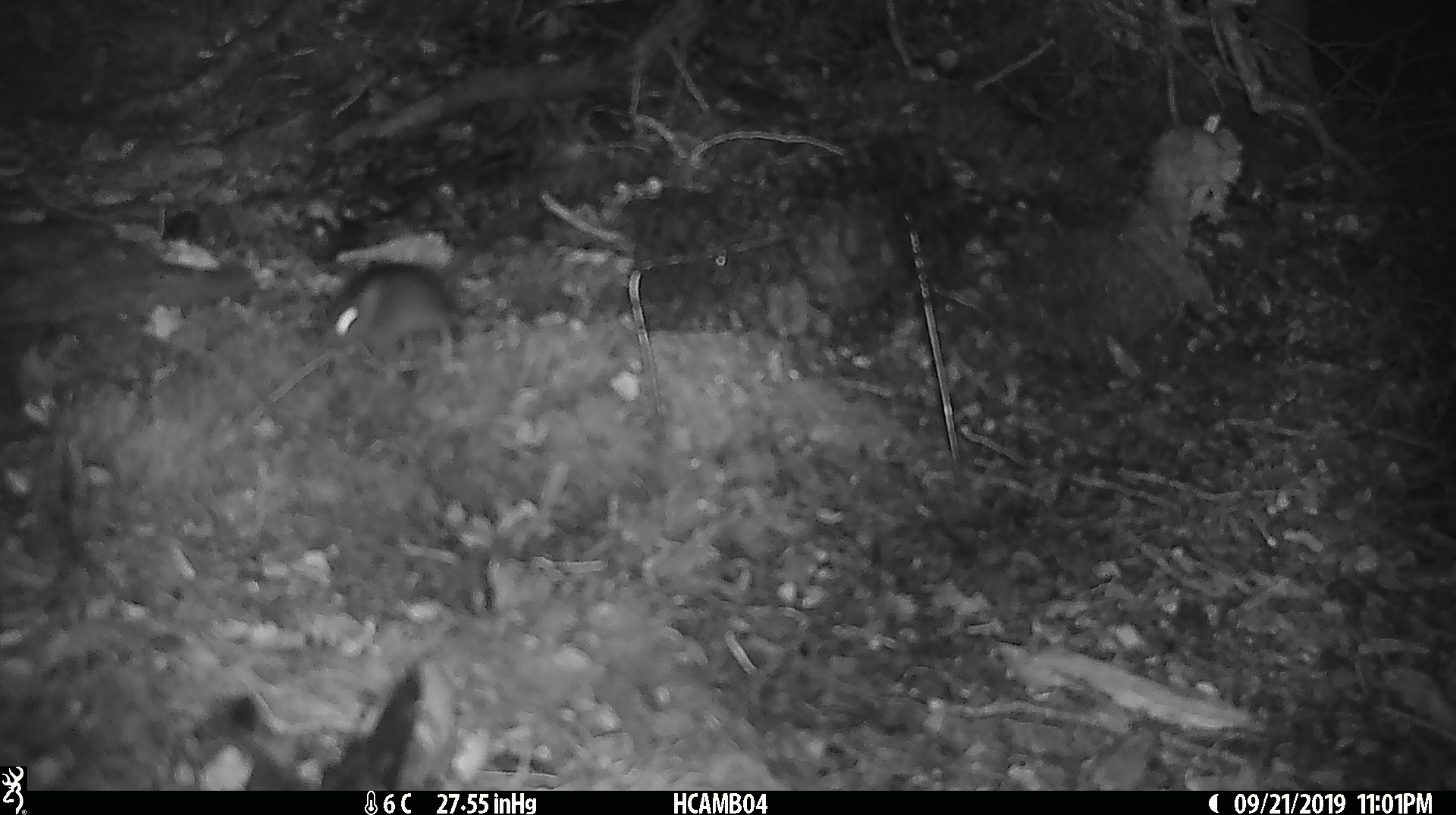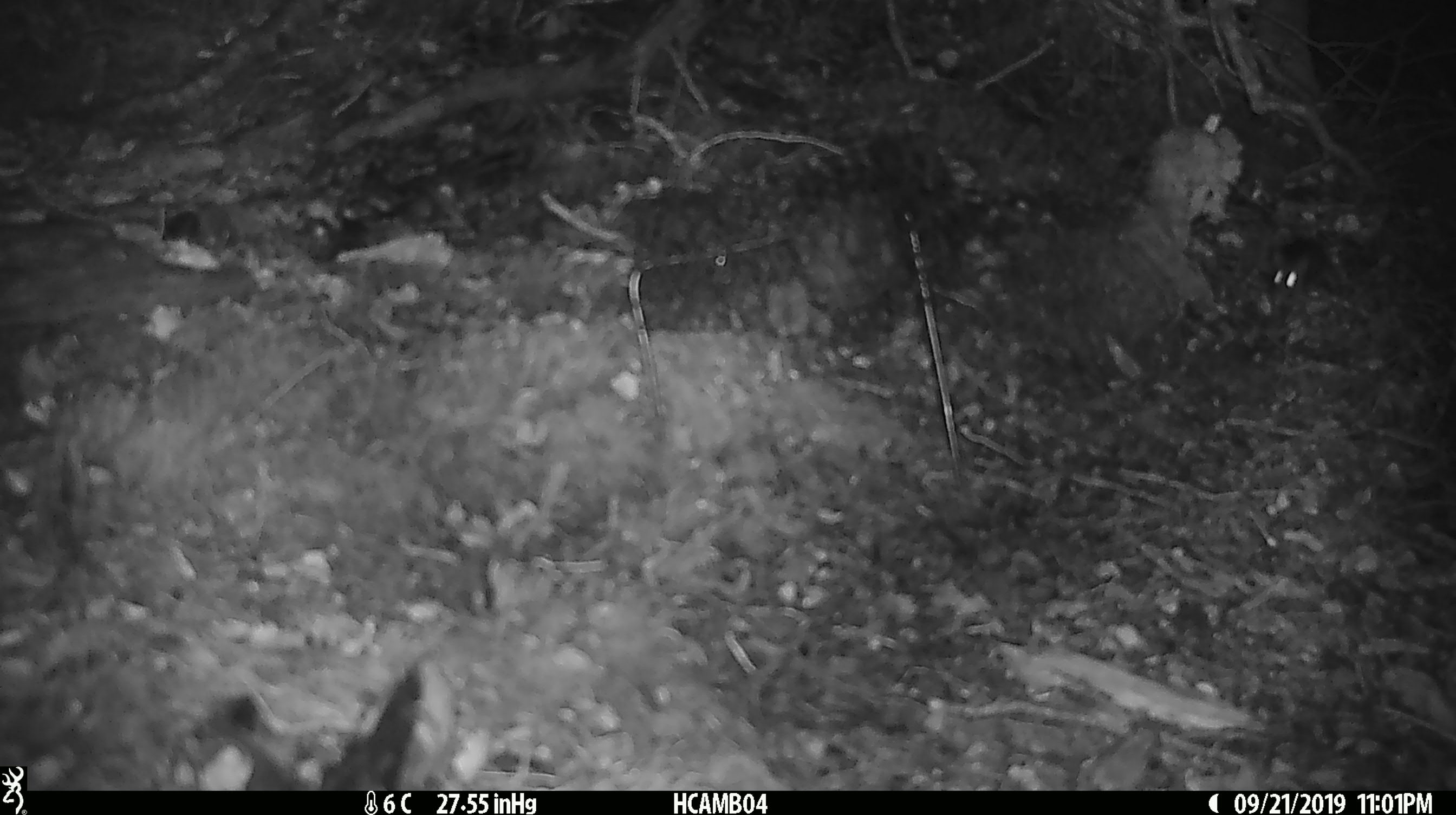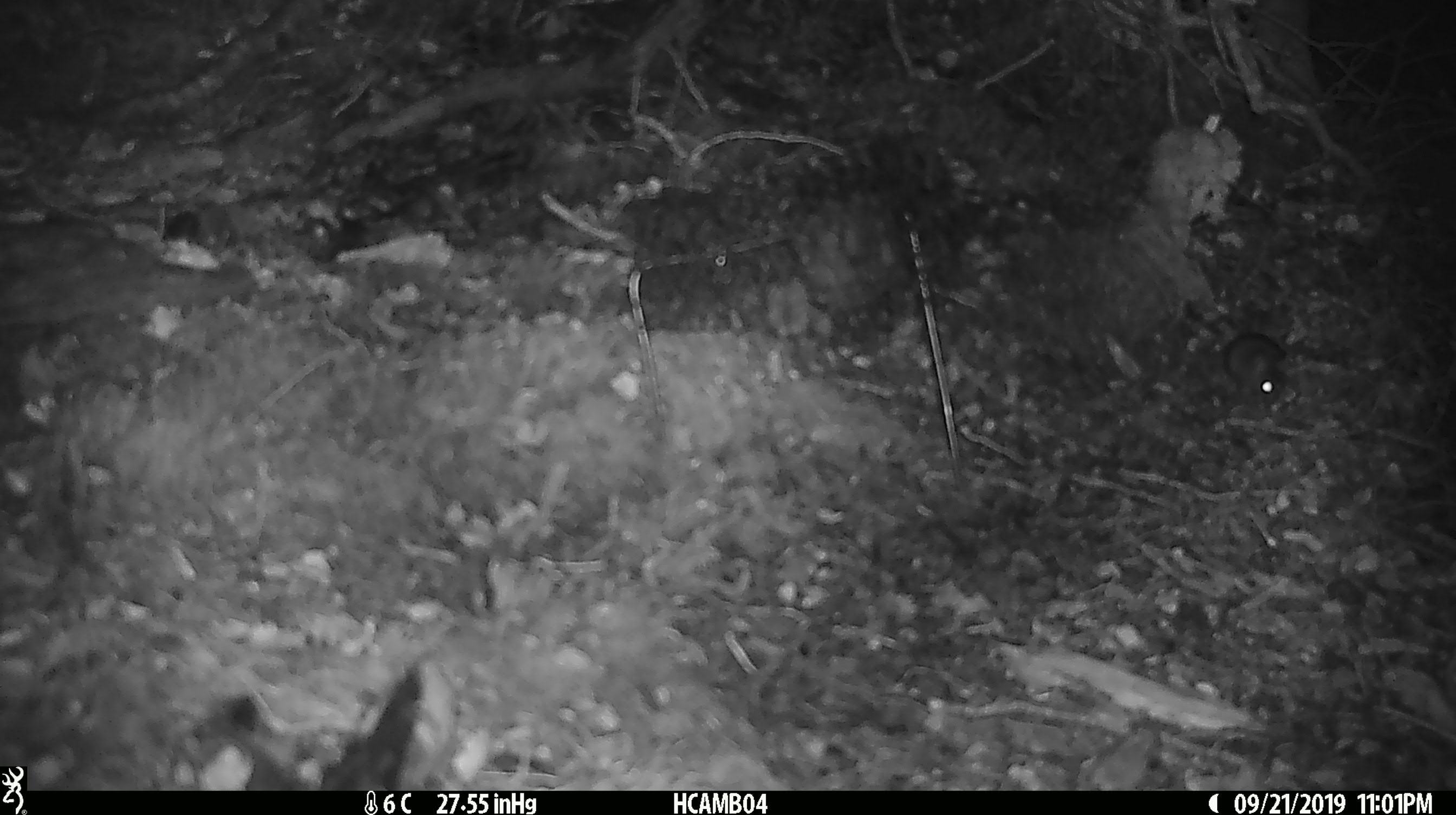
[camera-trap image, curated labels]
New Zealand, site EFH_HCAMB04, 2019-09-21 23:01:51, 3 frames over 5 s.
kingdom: Animalia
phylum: Chordata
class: Mammalia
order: Rodentia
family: Muridae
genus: Mus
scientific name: Mus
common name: mouse